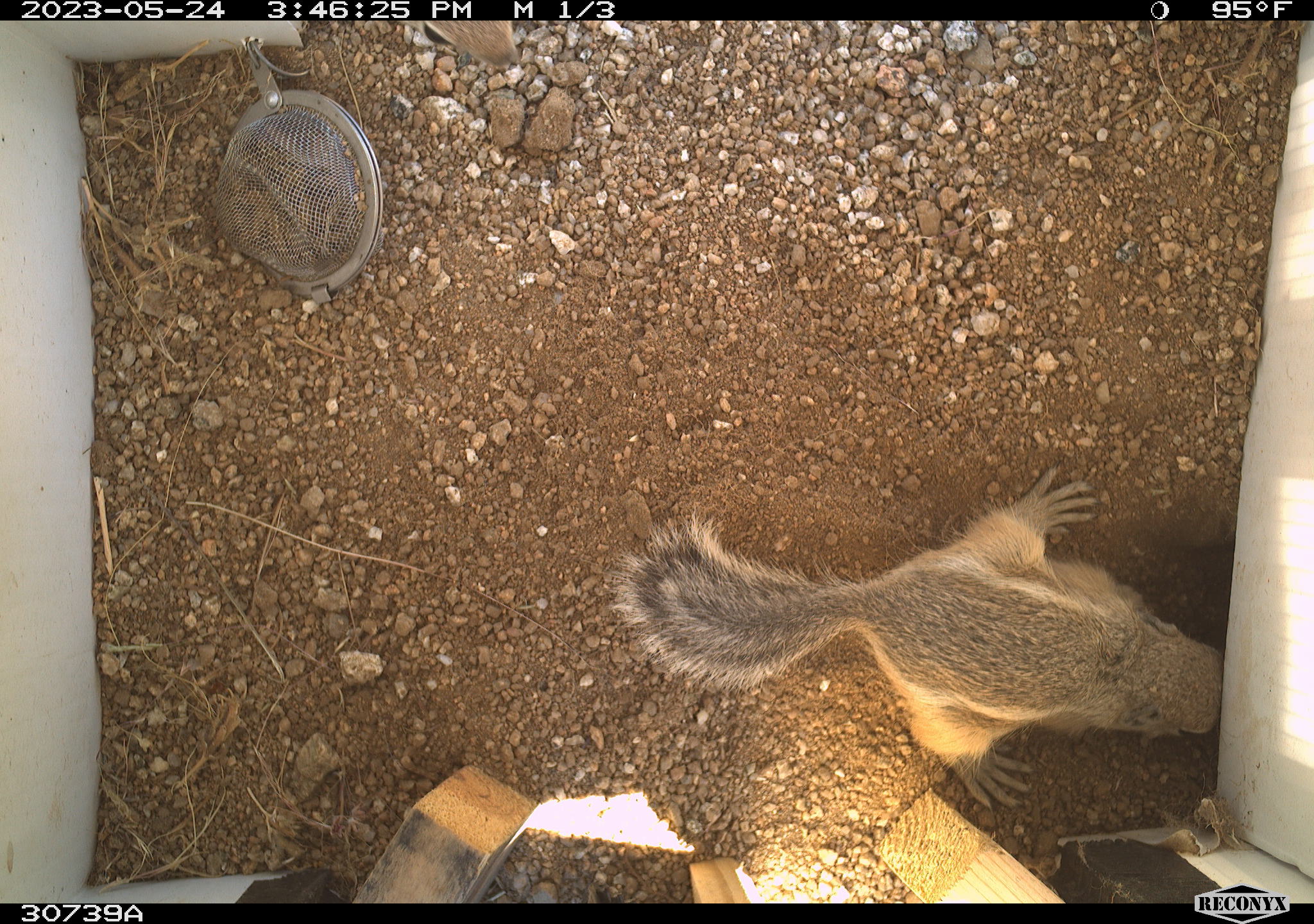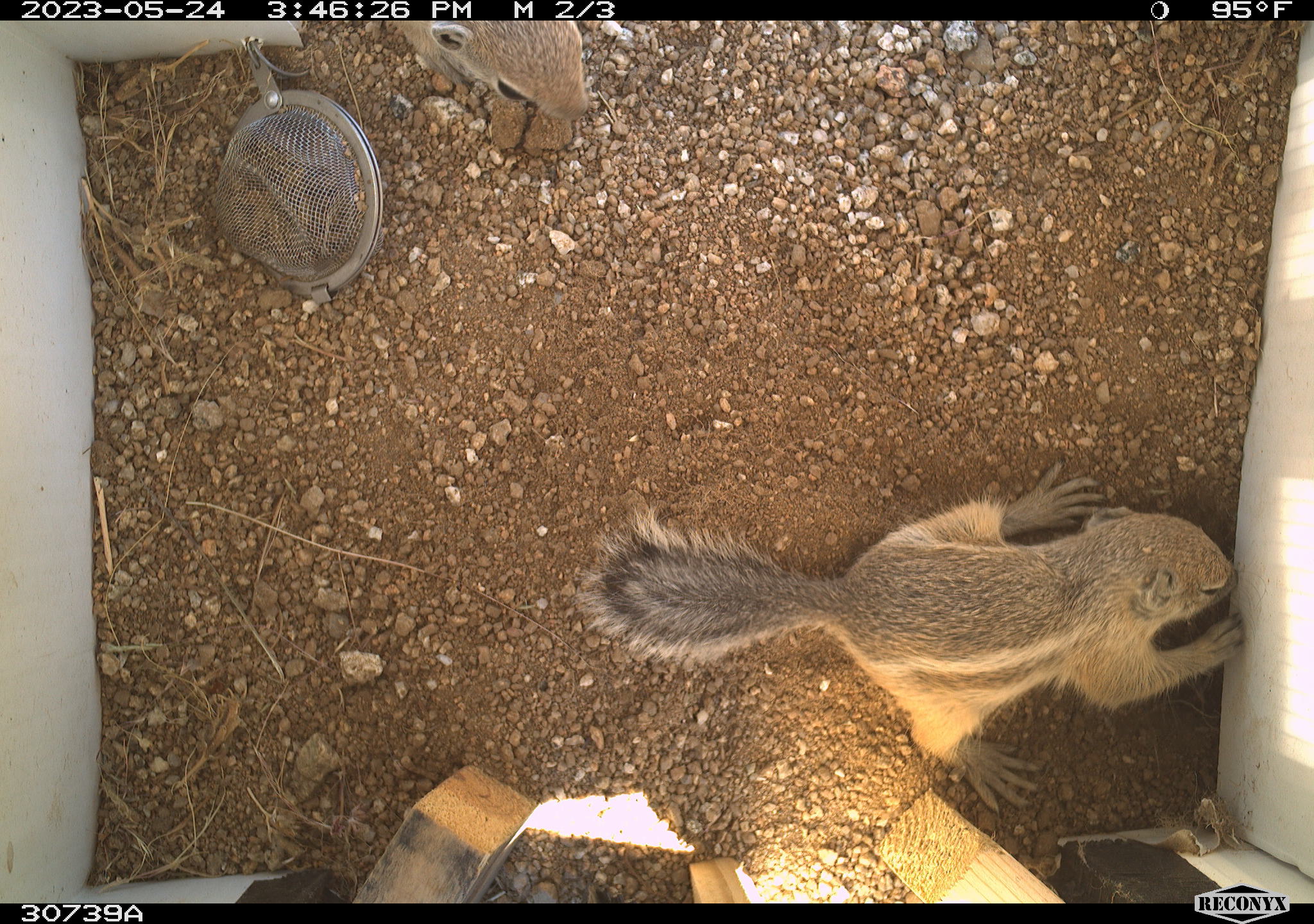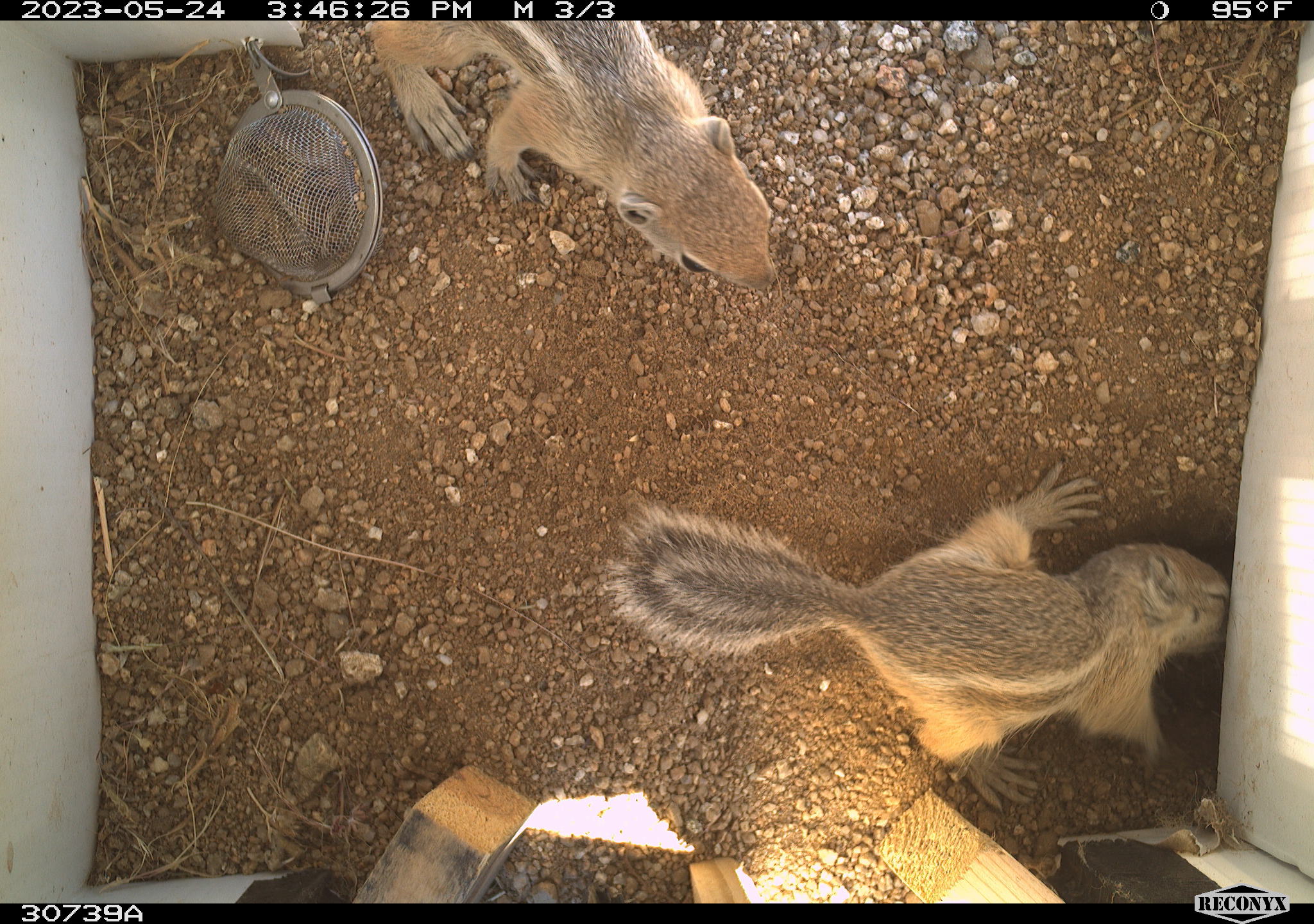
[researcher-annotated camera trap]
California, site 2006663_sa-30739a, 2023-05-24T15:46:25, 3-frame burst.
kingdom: Animalia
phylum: Chordata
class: Mammalia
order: Rodentia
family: Sciuridae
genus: Ammospermophilus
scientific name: Ammospermophilus leucurus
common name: white-tailed antelope squirrel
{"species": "white-tailed antelope squirrel (Ammospermophilus leucurus)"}